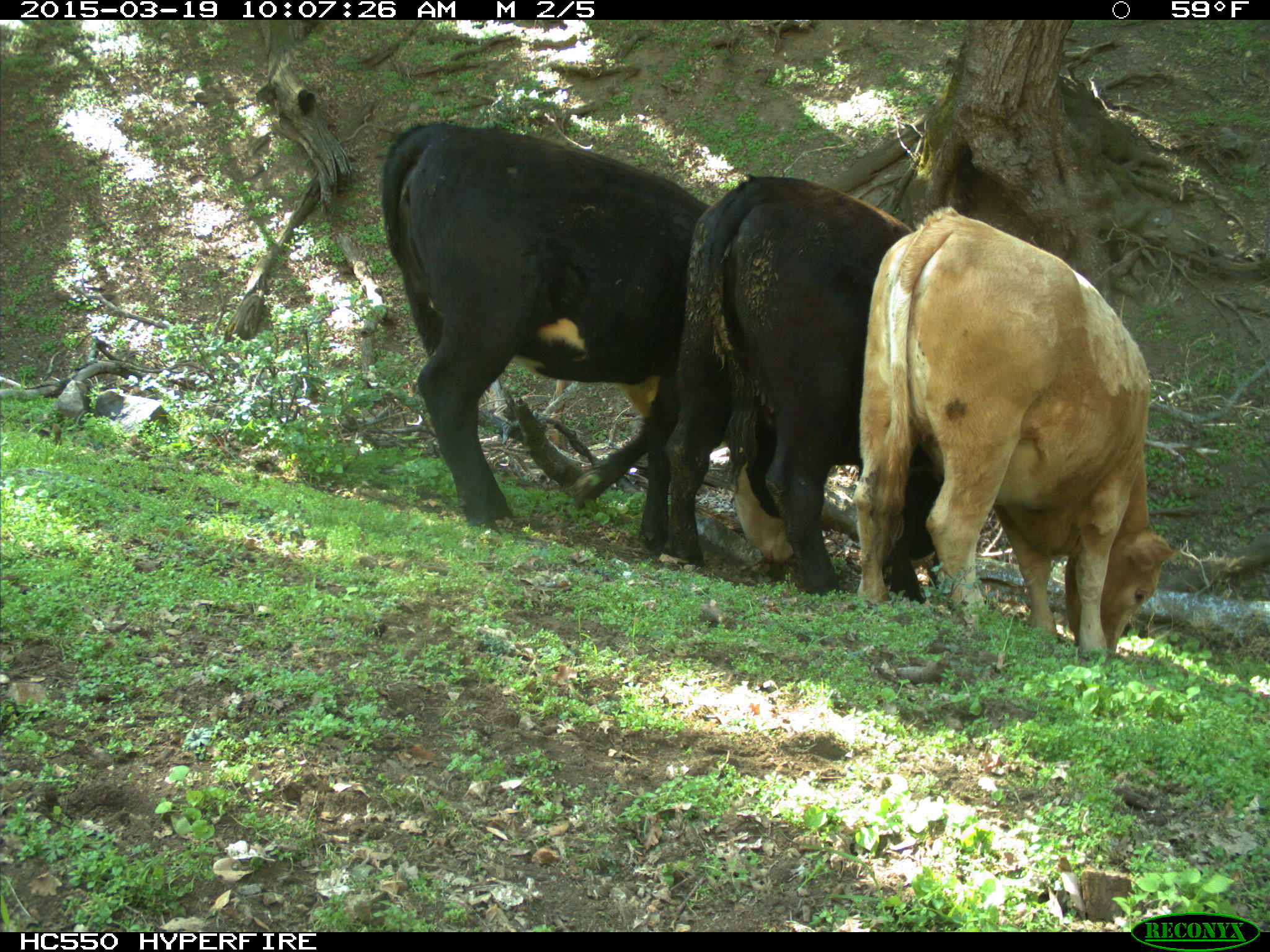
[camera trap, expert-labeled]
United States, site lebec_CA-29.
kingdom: Animalia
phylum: Chordata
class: Mammalia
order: Artiodactyla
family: Bovidae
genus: Bos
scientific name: Bos taurus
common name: domestic cow